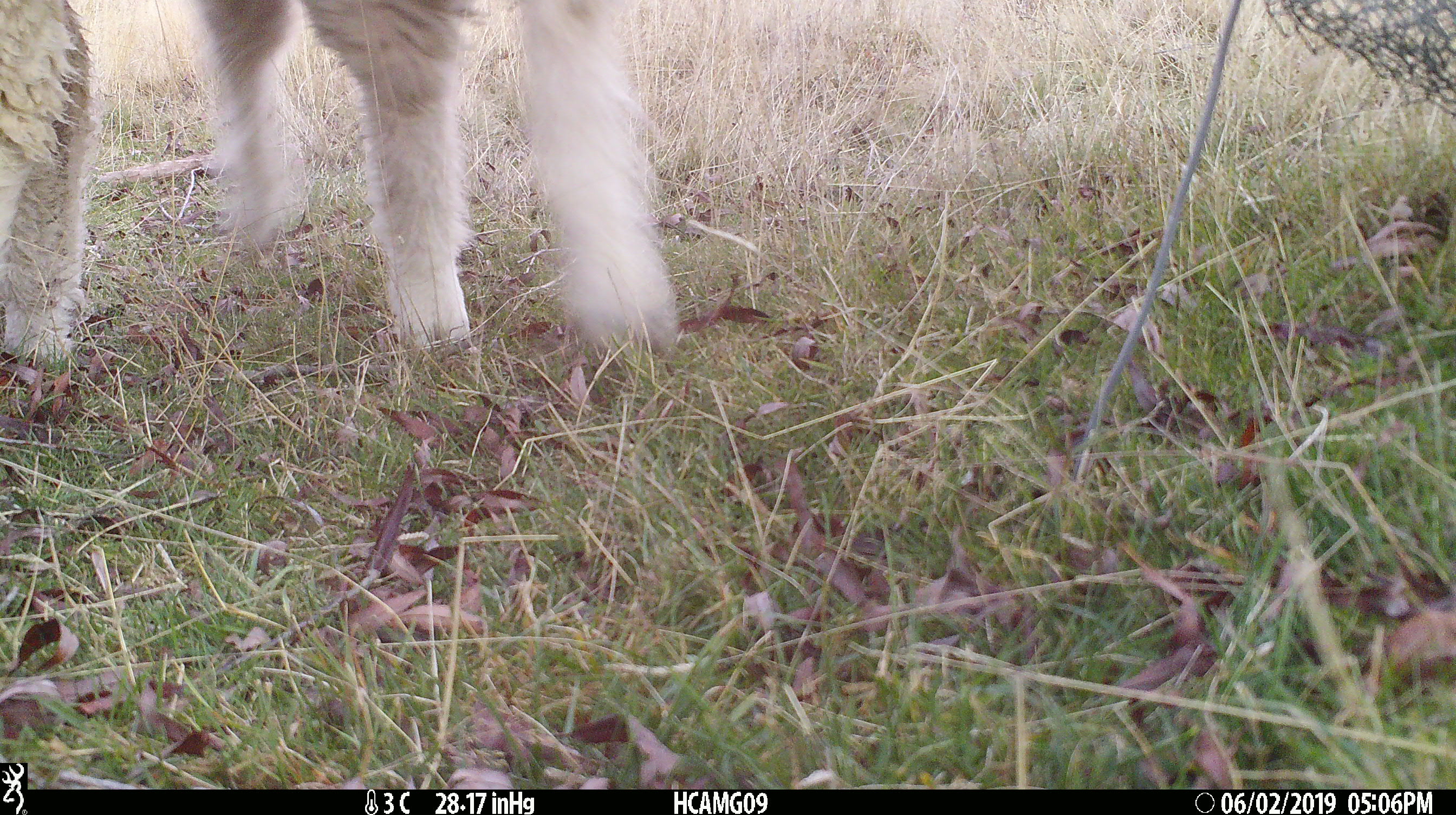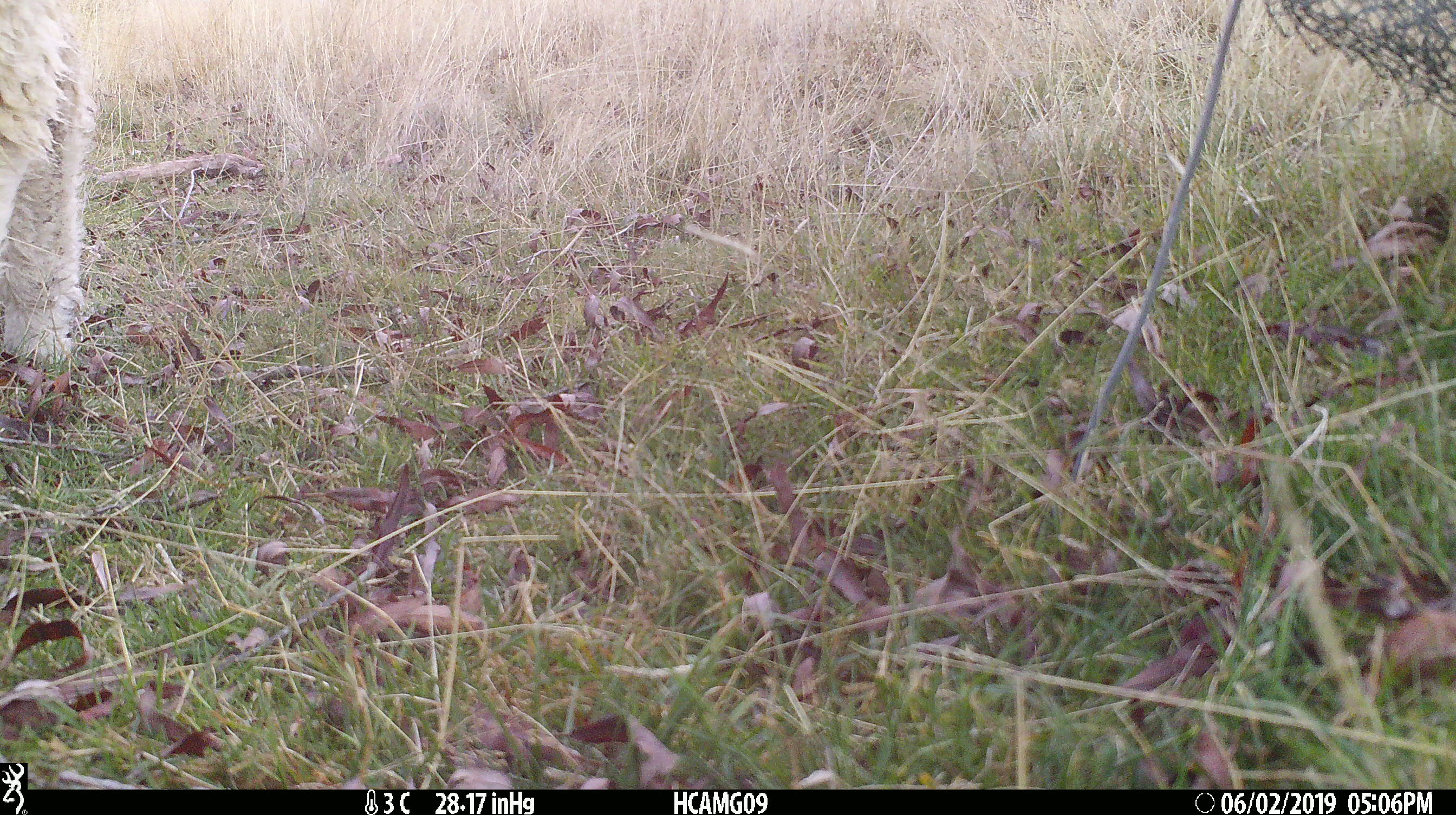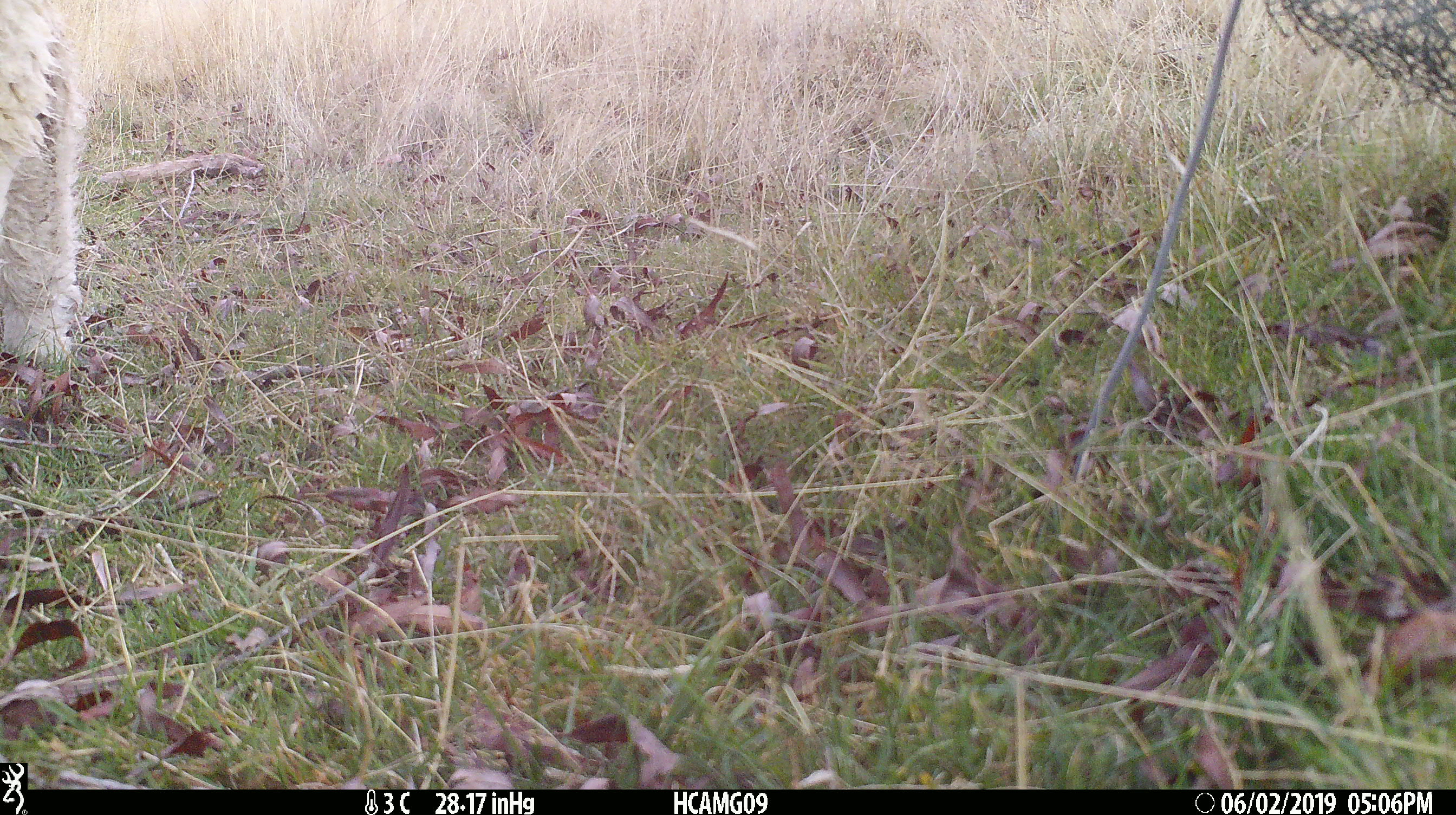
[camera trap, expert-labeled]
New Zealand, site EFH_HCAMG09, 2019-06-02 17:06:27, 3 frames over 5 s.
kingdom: Animalia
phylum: Chordata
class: Mammalia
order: Artiodactyla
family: Bovidae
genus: Ovis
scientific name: Ovis aries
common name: domestic sheep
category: sheep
Sheep (domestic sheep) (Ovis aries).